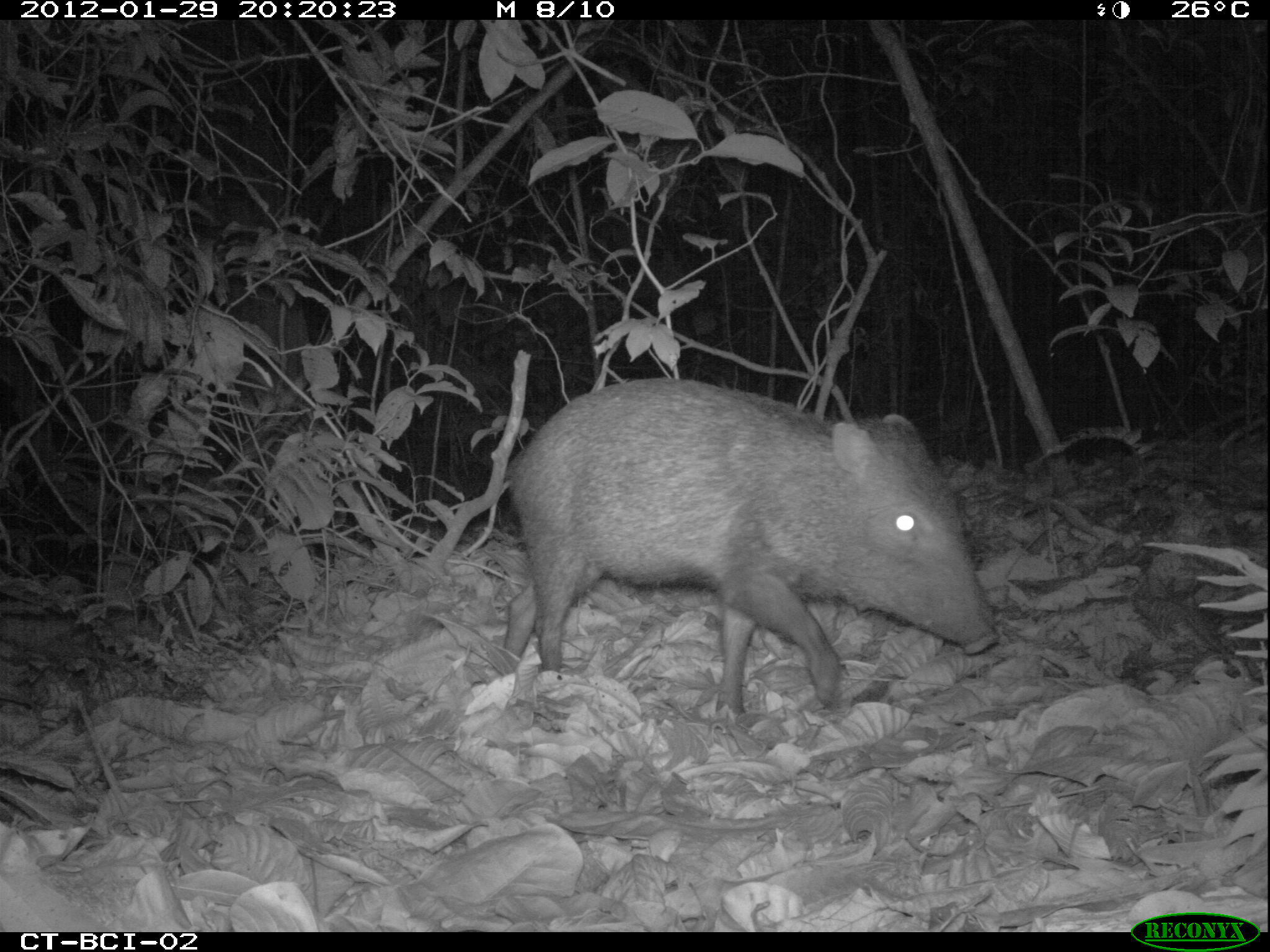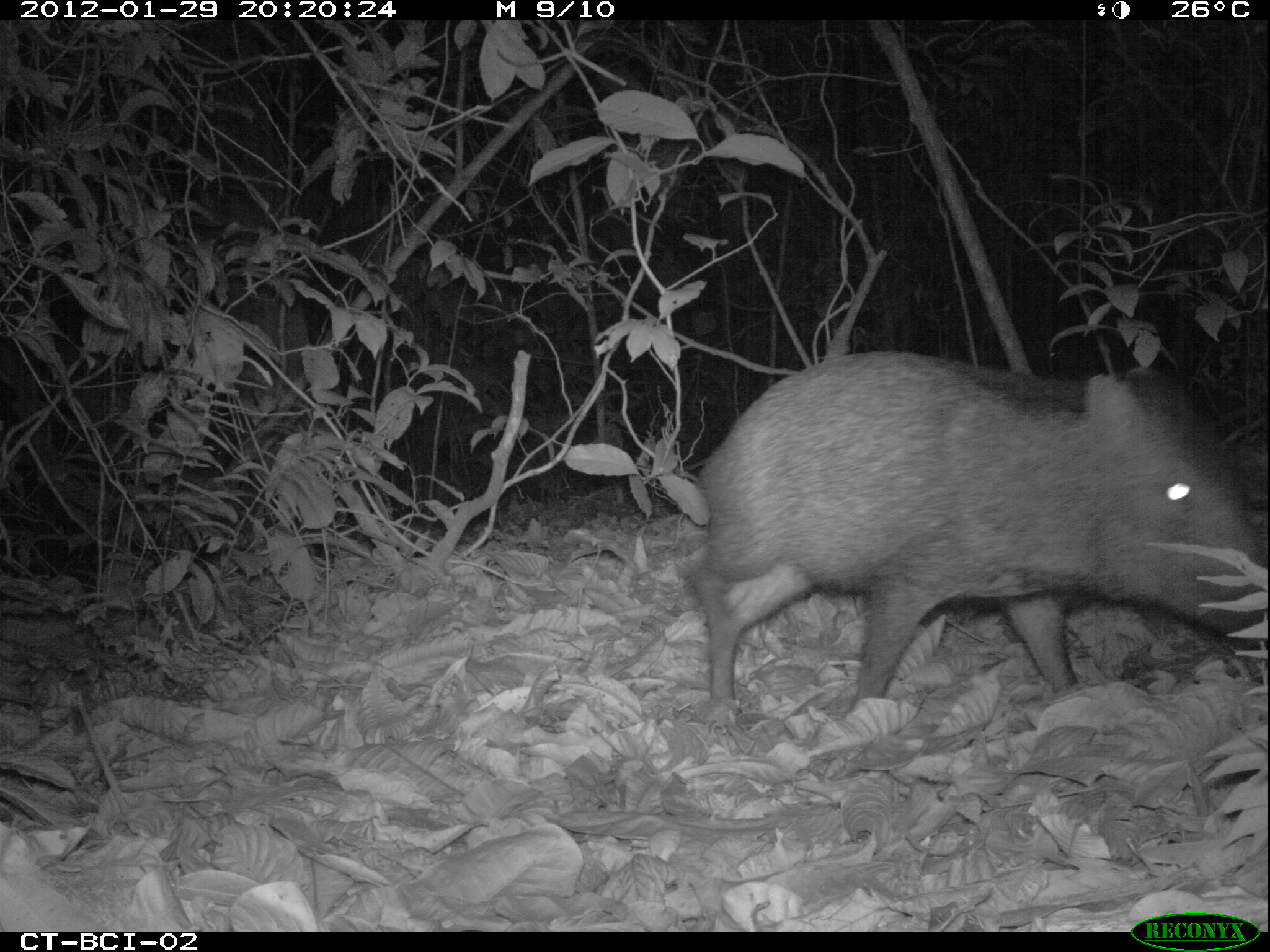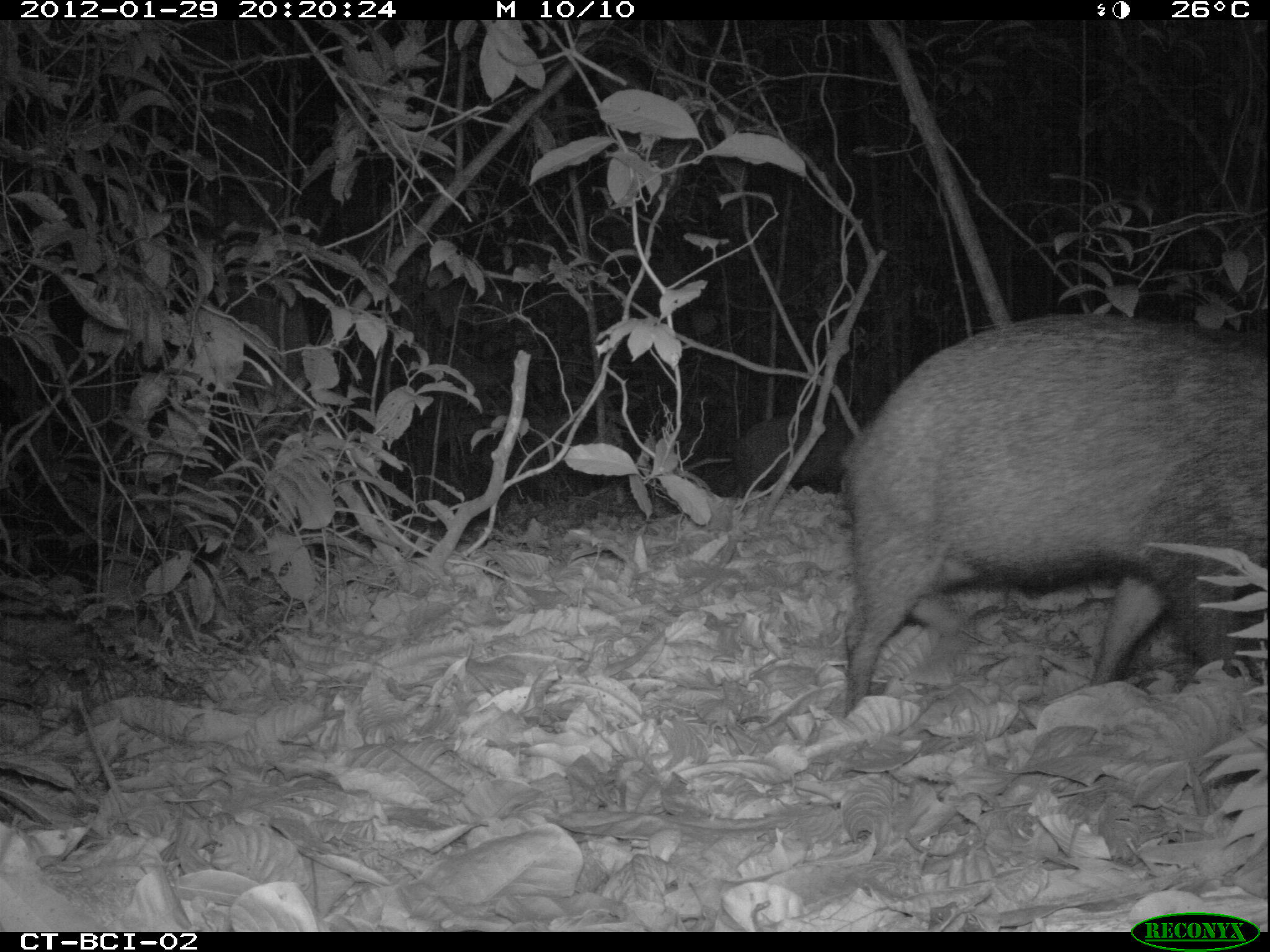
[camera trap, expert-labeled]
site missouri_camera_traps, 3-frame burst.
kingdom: Animalia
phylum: Chordata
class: Mammalia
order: Artiodactyla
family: Tayassuidae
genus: Pecari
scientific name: Pecari tajacu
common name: collared peccary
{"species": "collared peccary (Pecari tajacu)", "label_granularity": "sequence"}